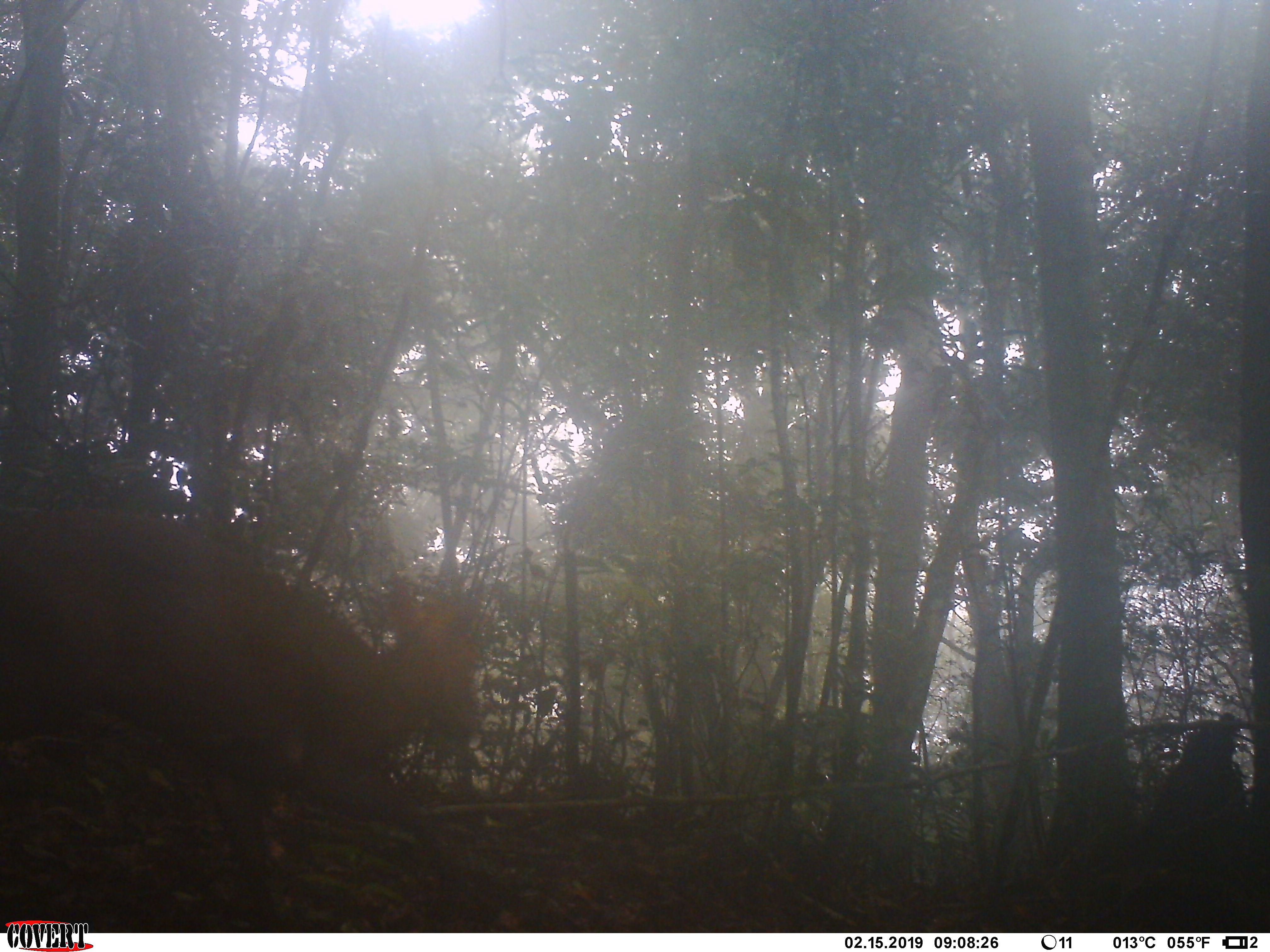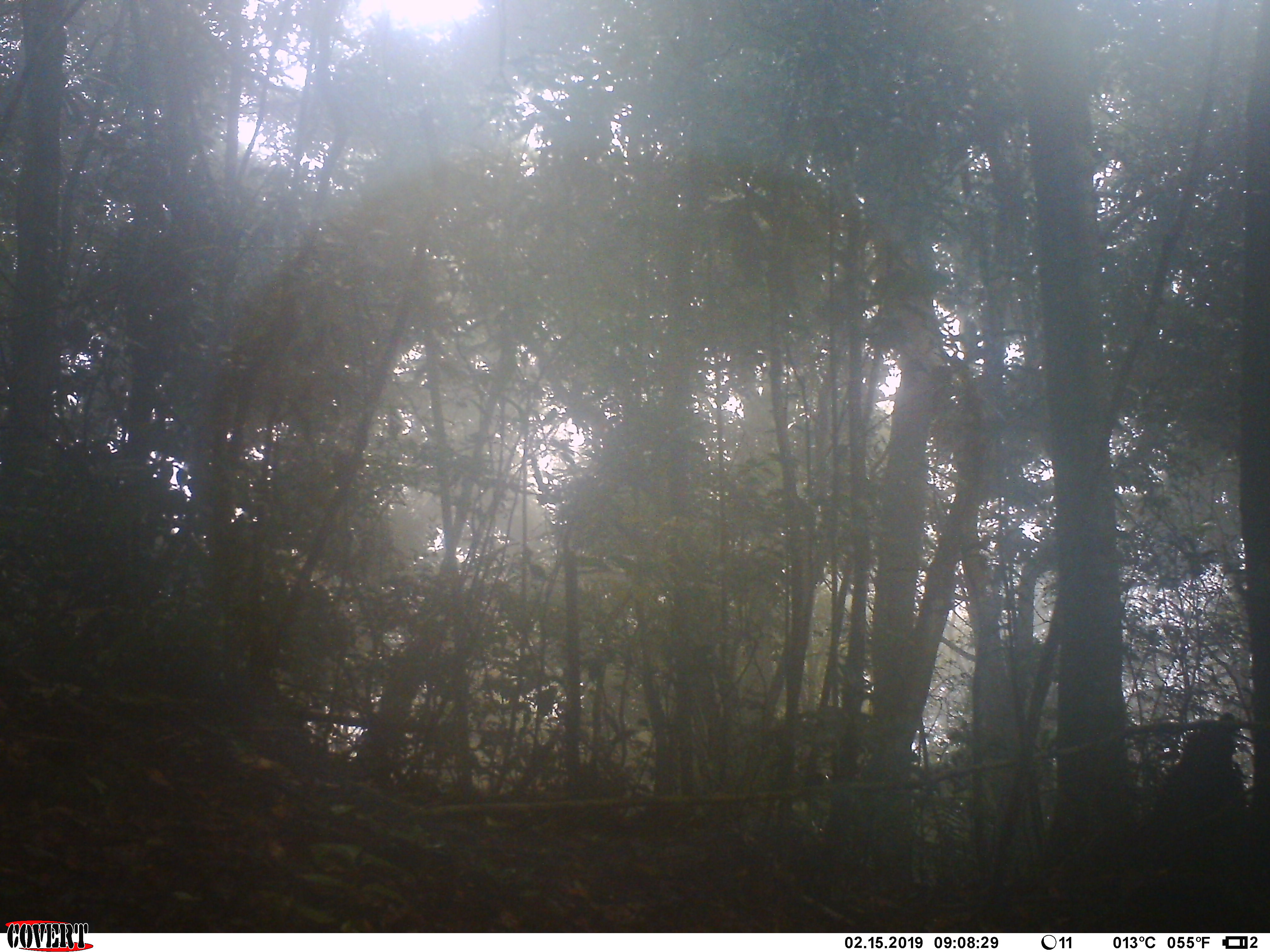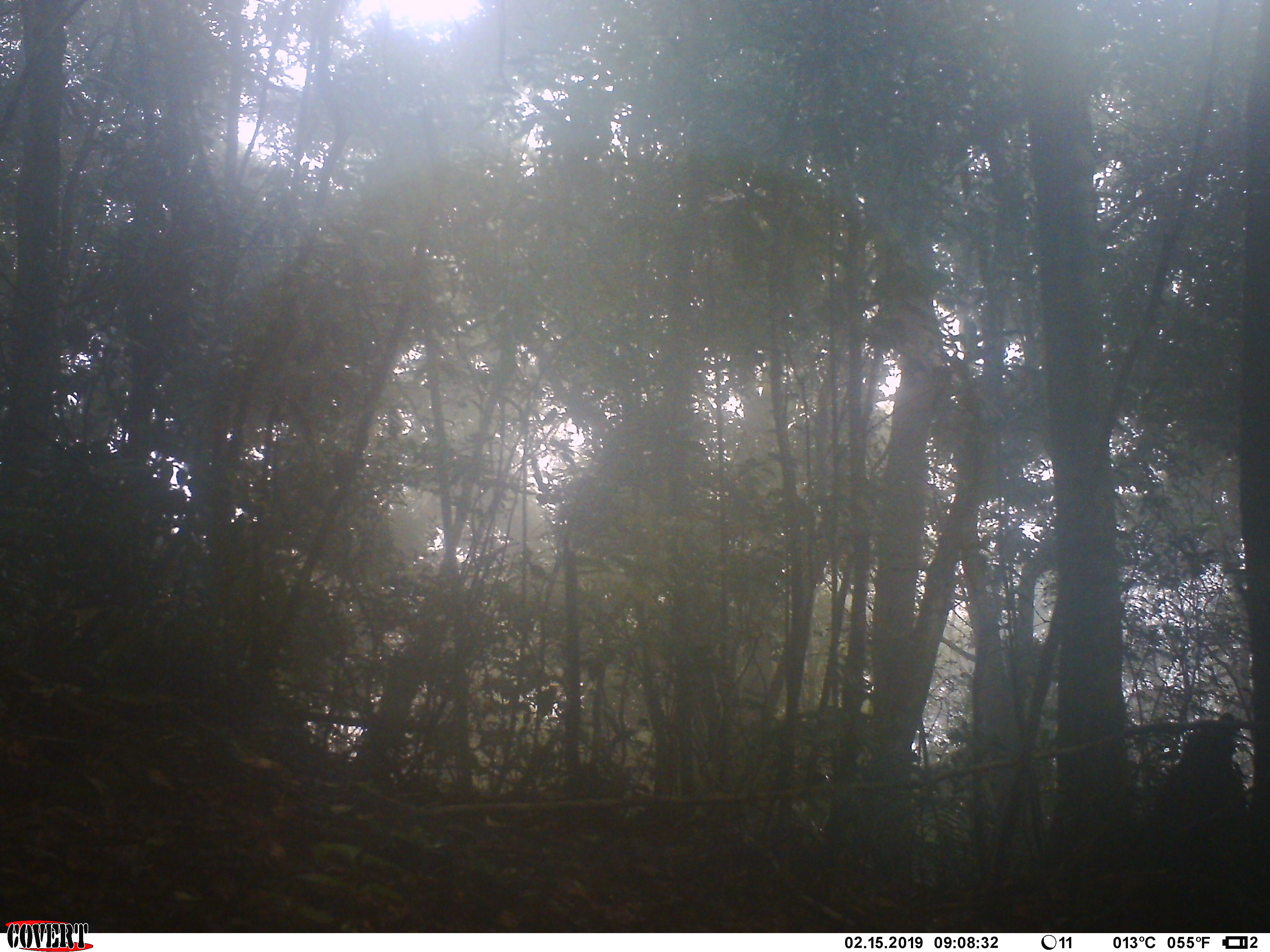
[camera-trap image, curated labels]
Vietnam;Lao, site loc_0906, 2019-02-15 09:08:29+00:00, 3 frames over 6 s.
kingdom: Animalia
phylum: Chordata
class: Mammalia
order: Artiodactyla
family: Cervidae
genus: Muntiacus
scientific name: Muntiacus rooseveltorum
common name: roosevelt's muntjac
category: roosevelts muntjac group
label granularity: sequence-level